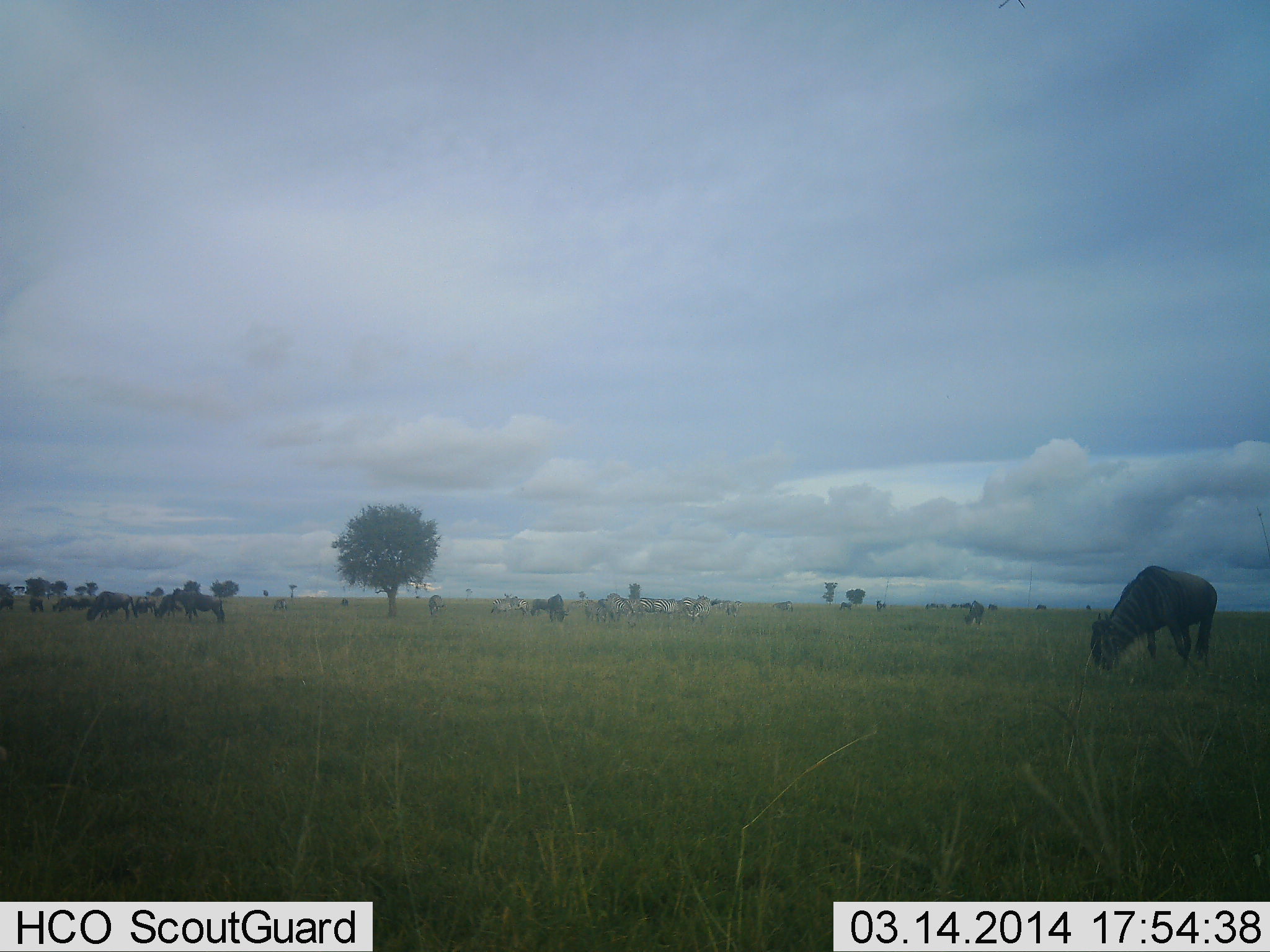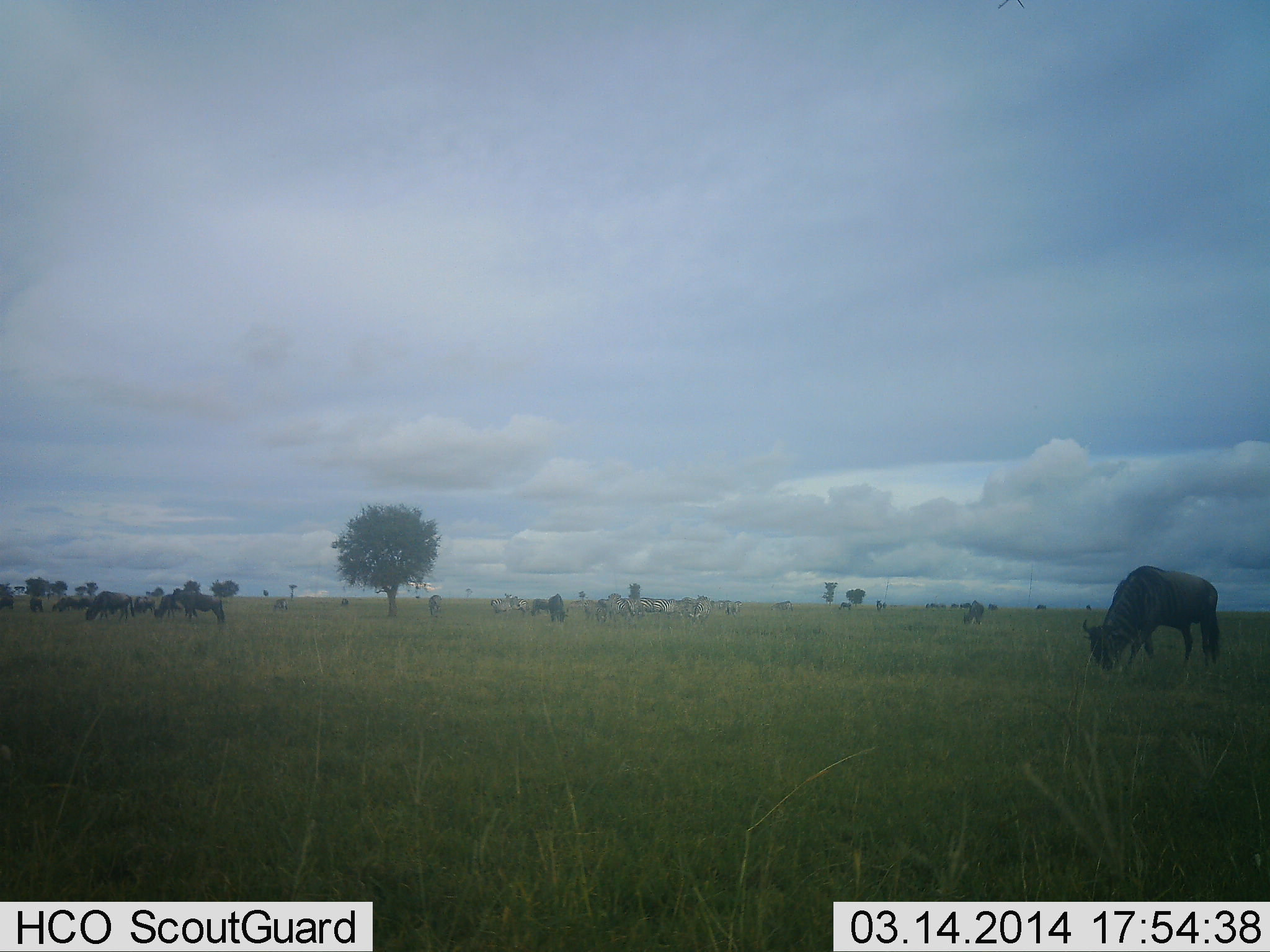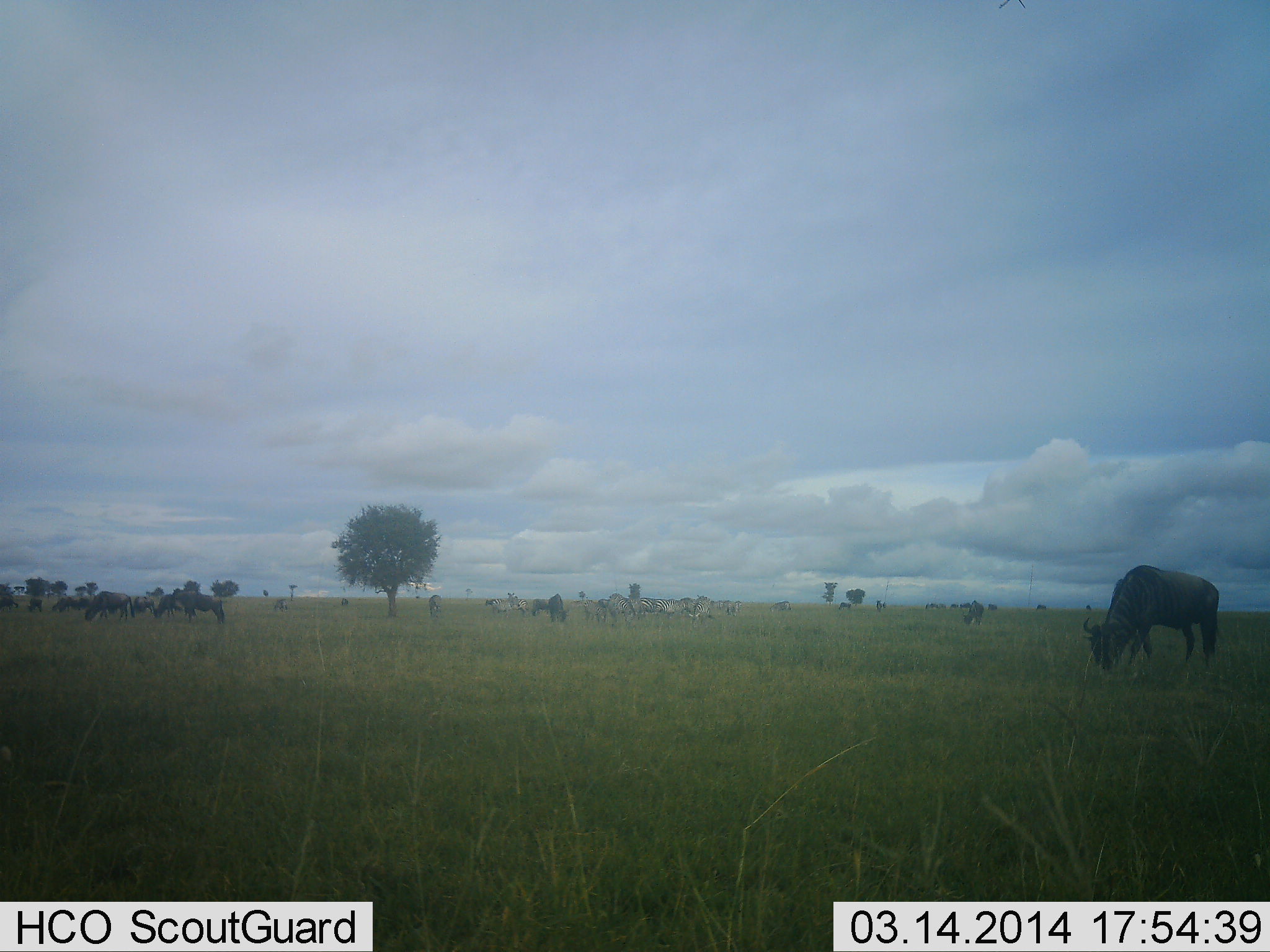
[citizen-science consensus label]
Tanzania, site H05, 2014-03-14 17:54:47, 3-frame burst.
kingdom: Animalia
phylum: Chordata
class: Mammalia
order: Artiodactyla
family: Bovidae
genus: Connochaetes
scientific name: Connochaetes taurinus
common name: blue wildebeest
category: wildebeest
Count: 11-50.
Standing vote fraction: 30%.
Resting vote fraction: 0%.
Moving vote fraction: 15%.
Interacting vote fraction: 0%.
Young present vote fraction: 0%.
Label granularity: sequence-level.